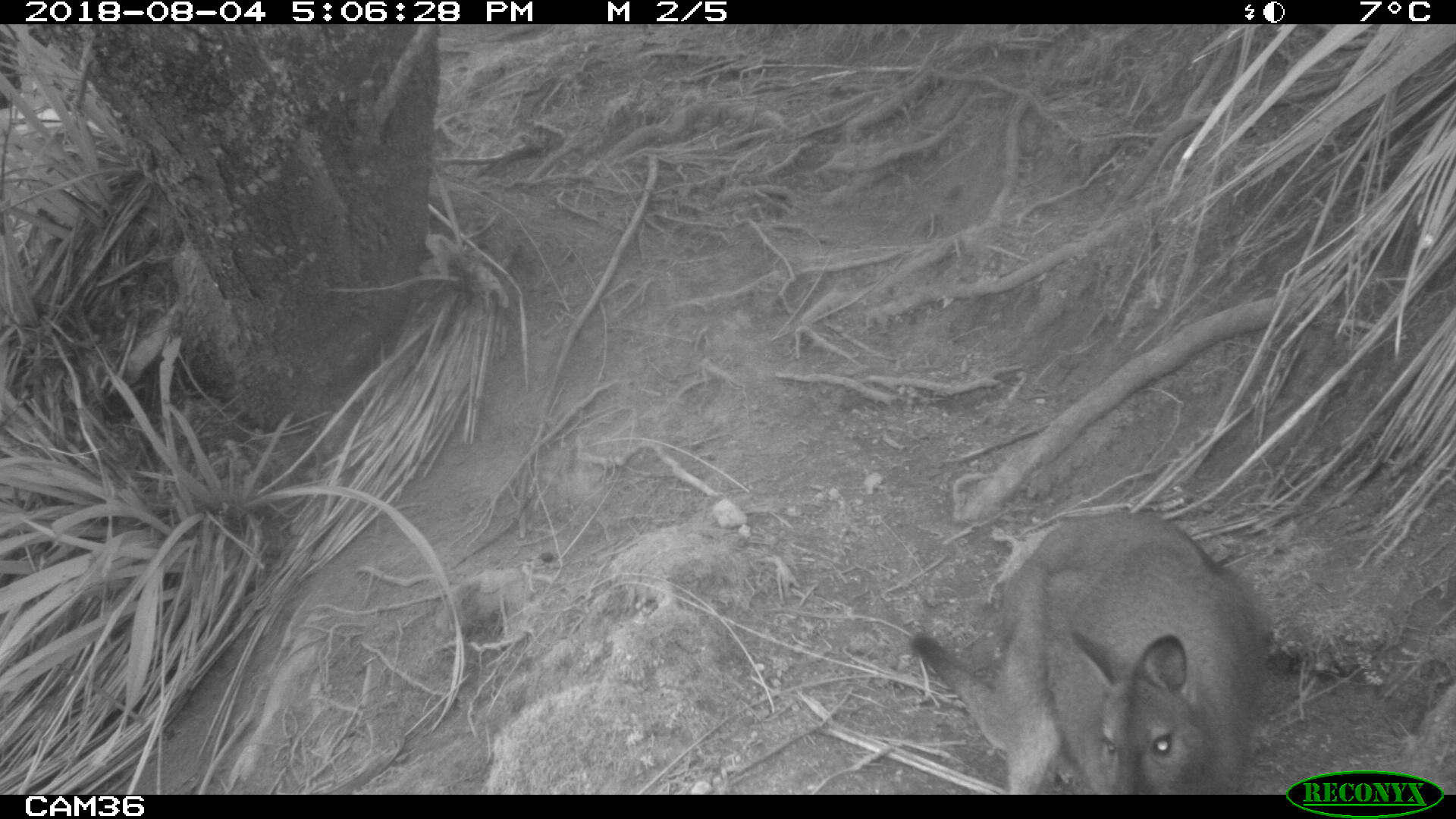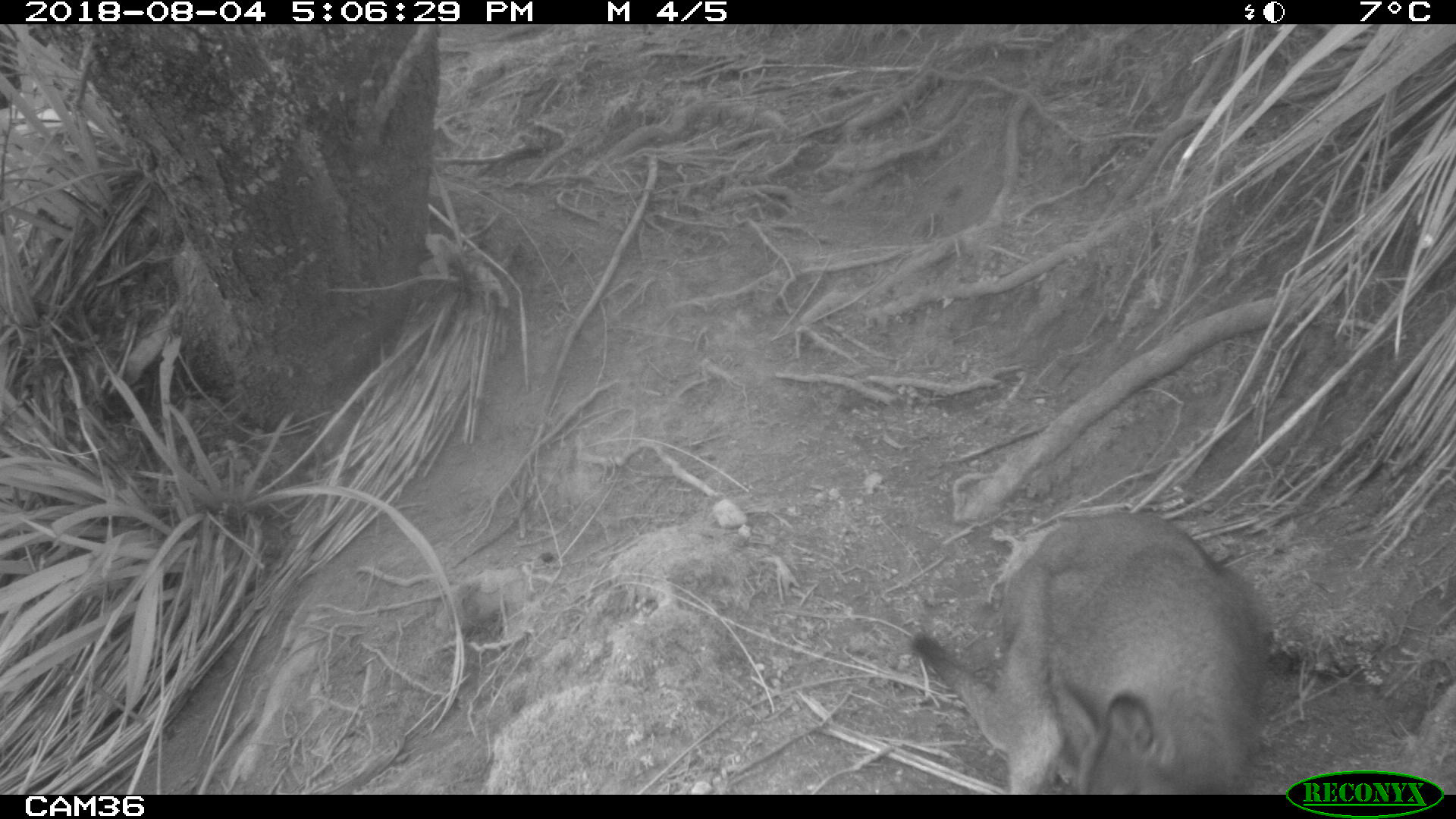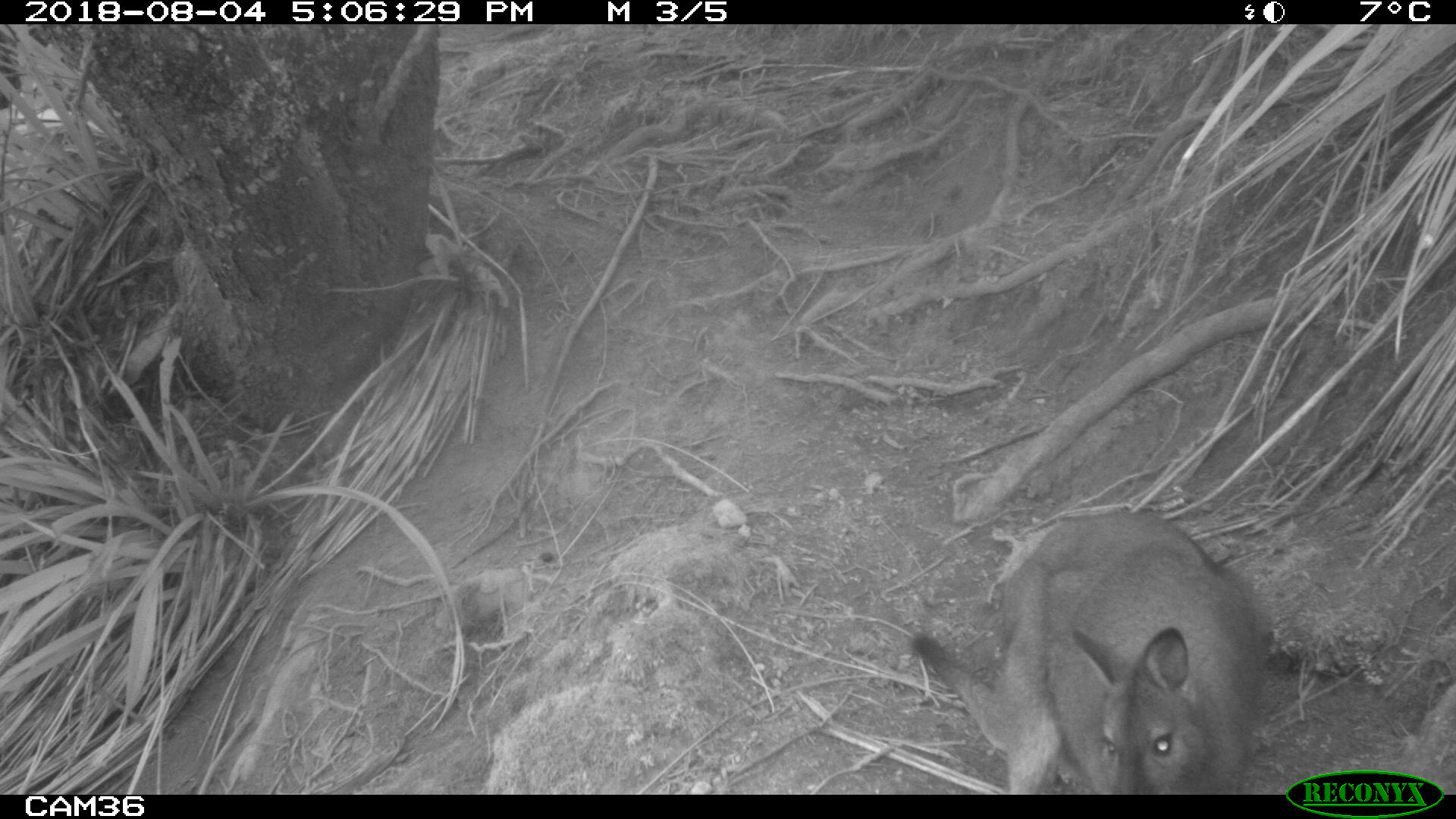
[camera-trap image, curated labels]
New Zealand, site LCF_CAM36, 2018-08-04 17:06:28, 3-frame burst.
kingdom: Animalia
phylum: Chordata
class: Mammalia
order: Diprotodontia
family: Macropodidae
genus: Notamacropus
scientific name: Notamacropus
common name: wallaby